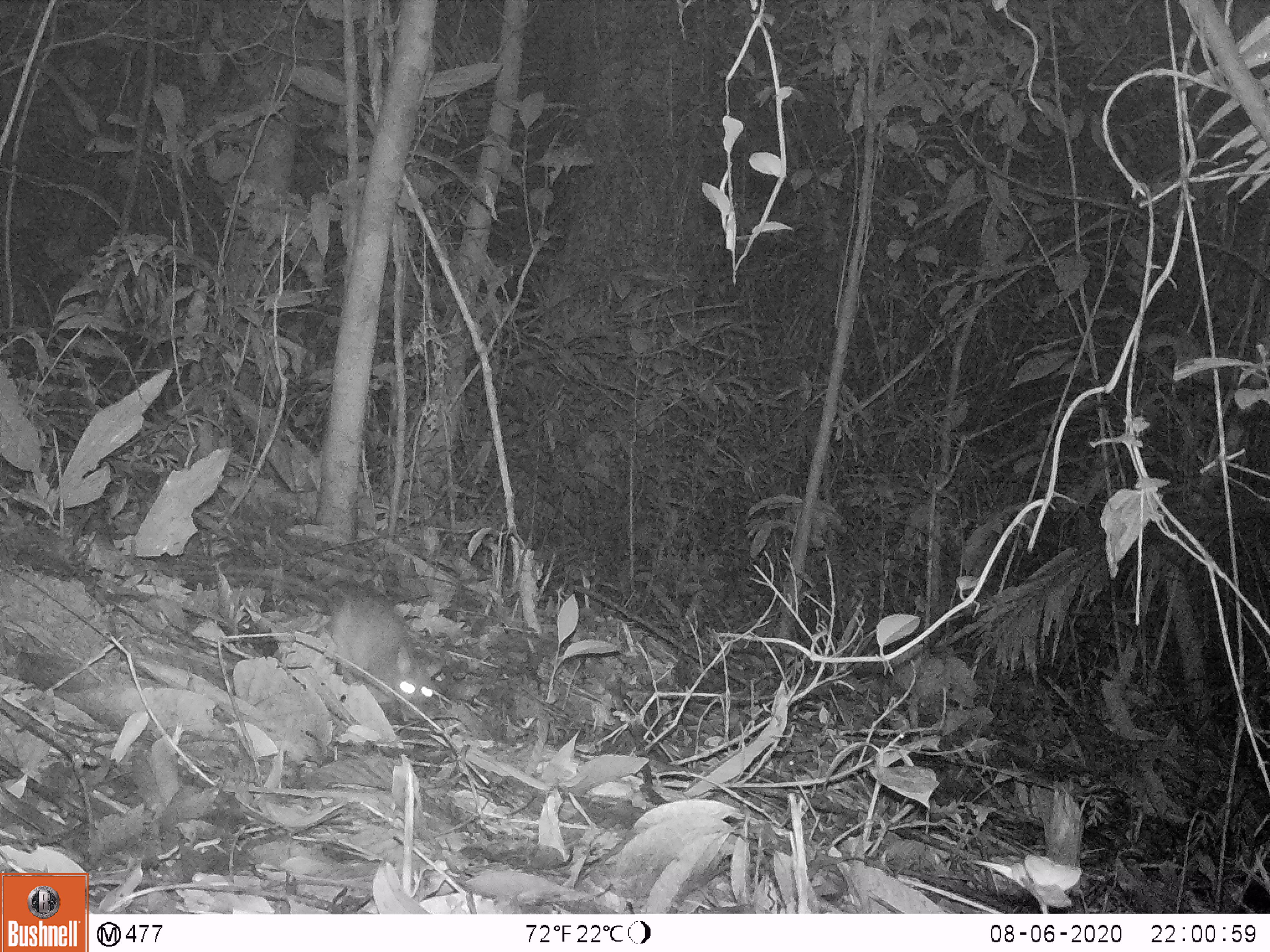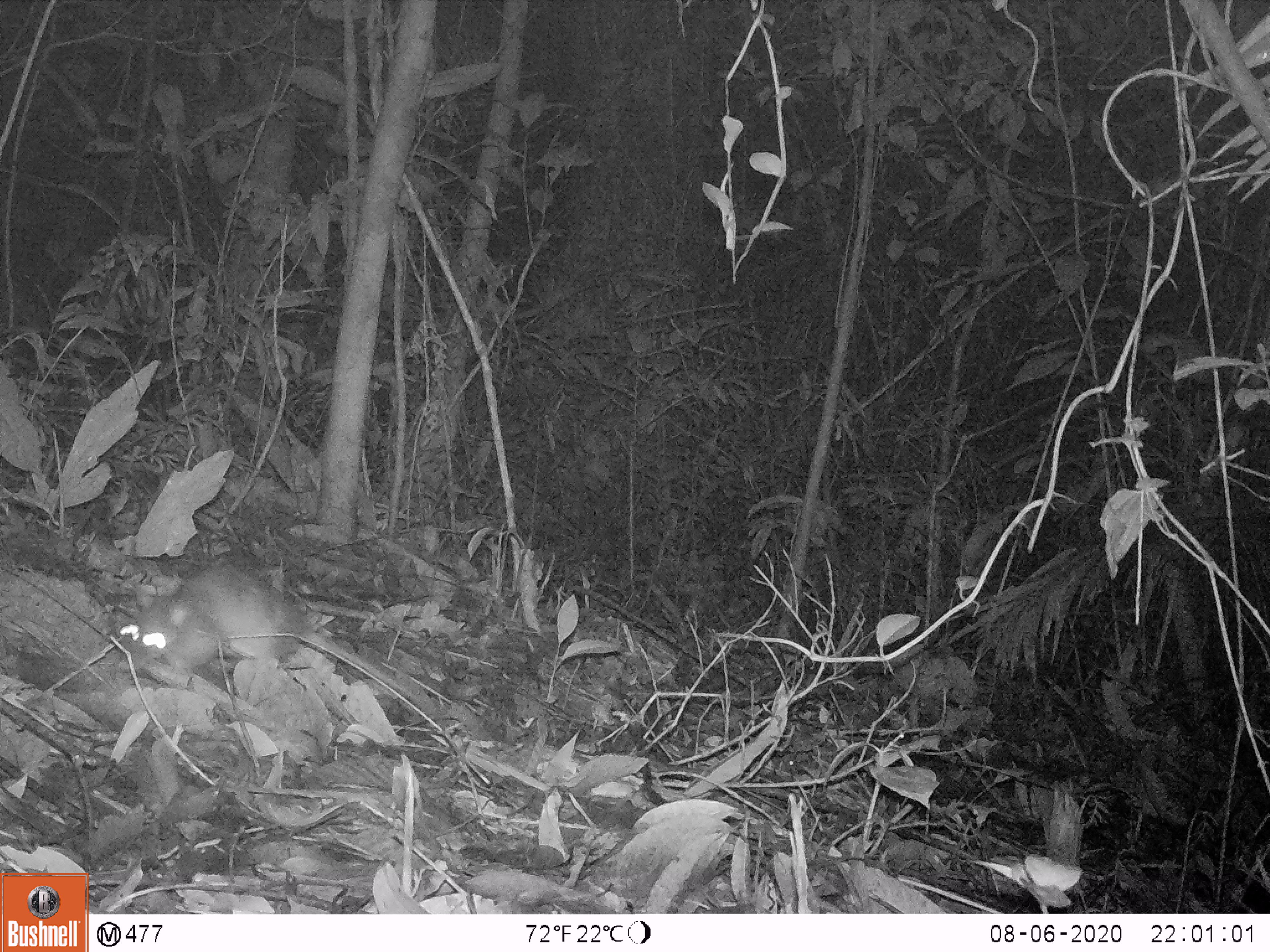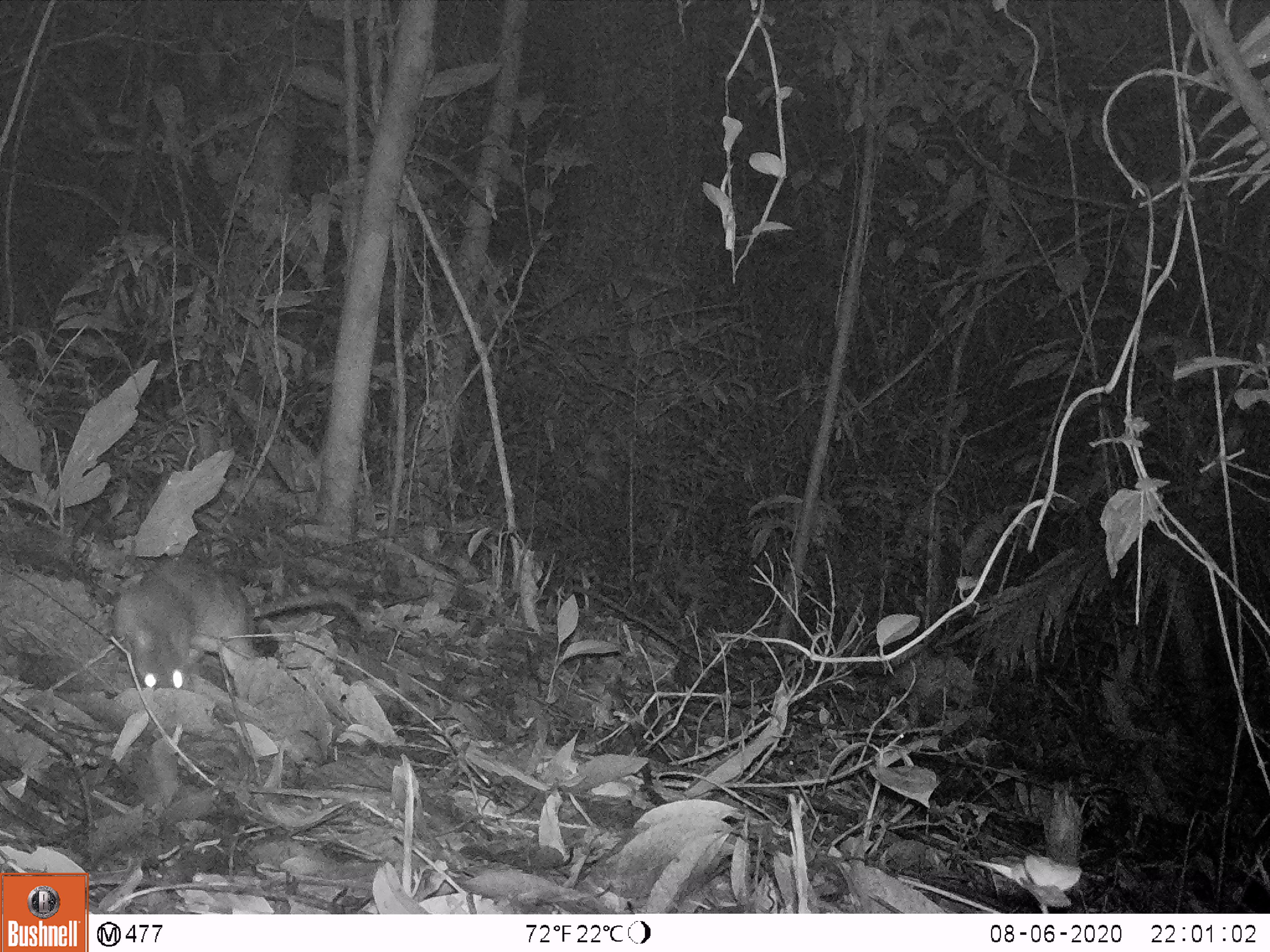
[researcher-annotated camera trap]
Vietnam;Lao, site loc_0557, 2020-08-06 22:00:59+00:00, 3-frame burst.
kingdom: Animalia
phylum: Chordata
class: Mammalia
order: Rodentia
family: Muridae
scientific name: Muridae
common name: old-world mice and rats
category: unidentified murid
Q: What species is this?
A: Unidentified murid (old-world mice and rats) (Muridae).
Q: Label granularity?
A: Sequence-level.